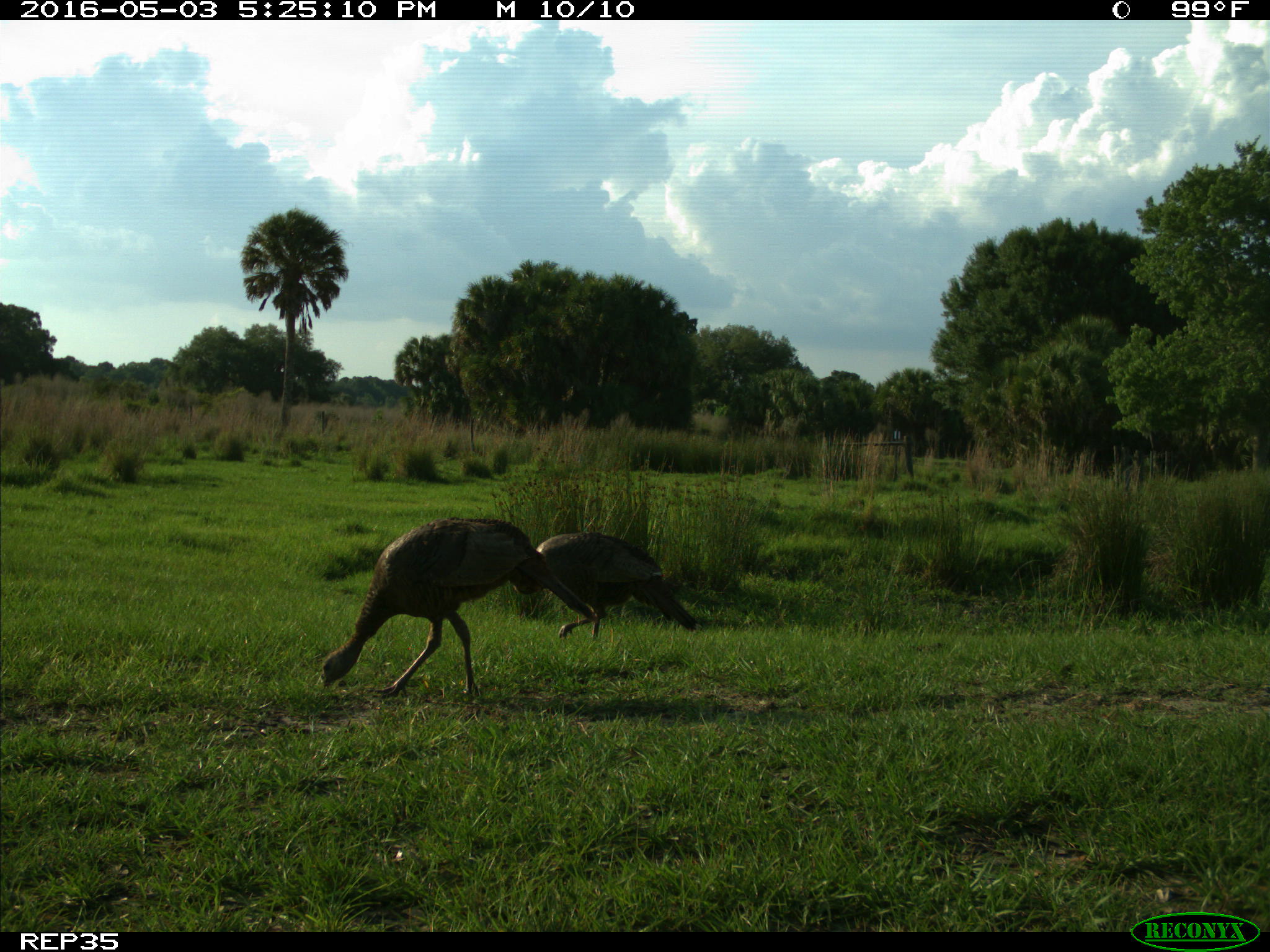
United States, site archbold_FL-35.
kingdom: Animalia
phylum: Chordata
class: Aves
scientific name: Aves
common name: birds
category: unidentified bird